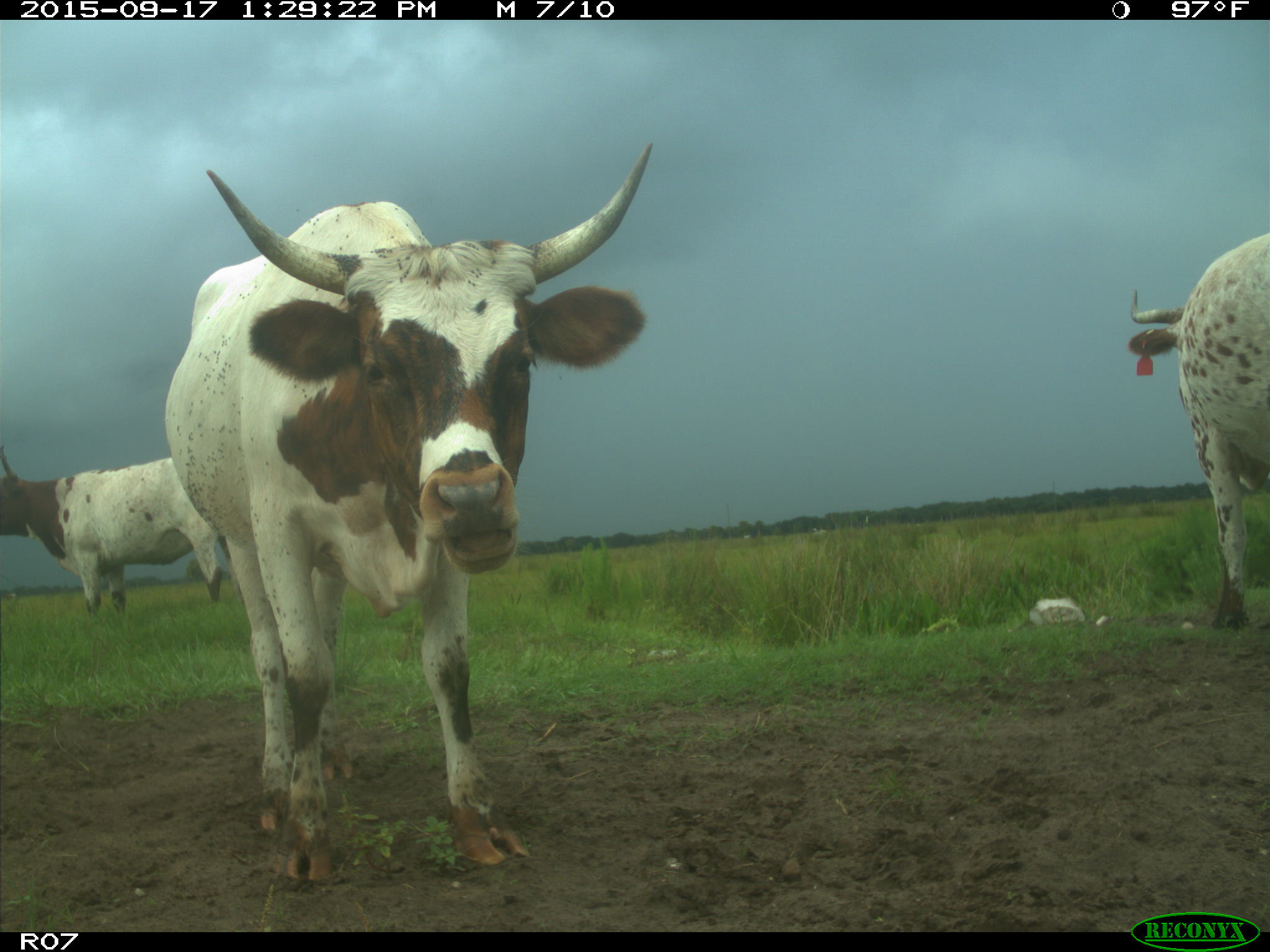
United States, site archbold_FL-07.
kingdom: Animalia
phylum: Chordata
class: Mammalia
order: Artiodactyla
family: Bovidae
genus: Bos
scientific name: Bos taurus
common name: domestic cow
Bos taurus (domestic cow).